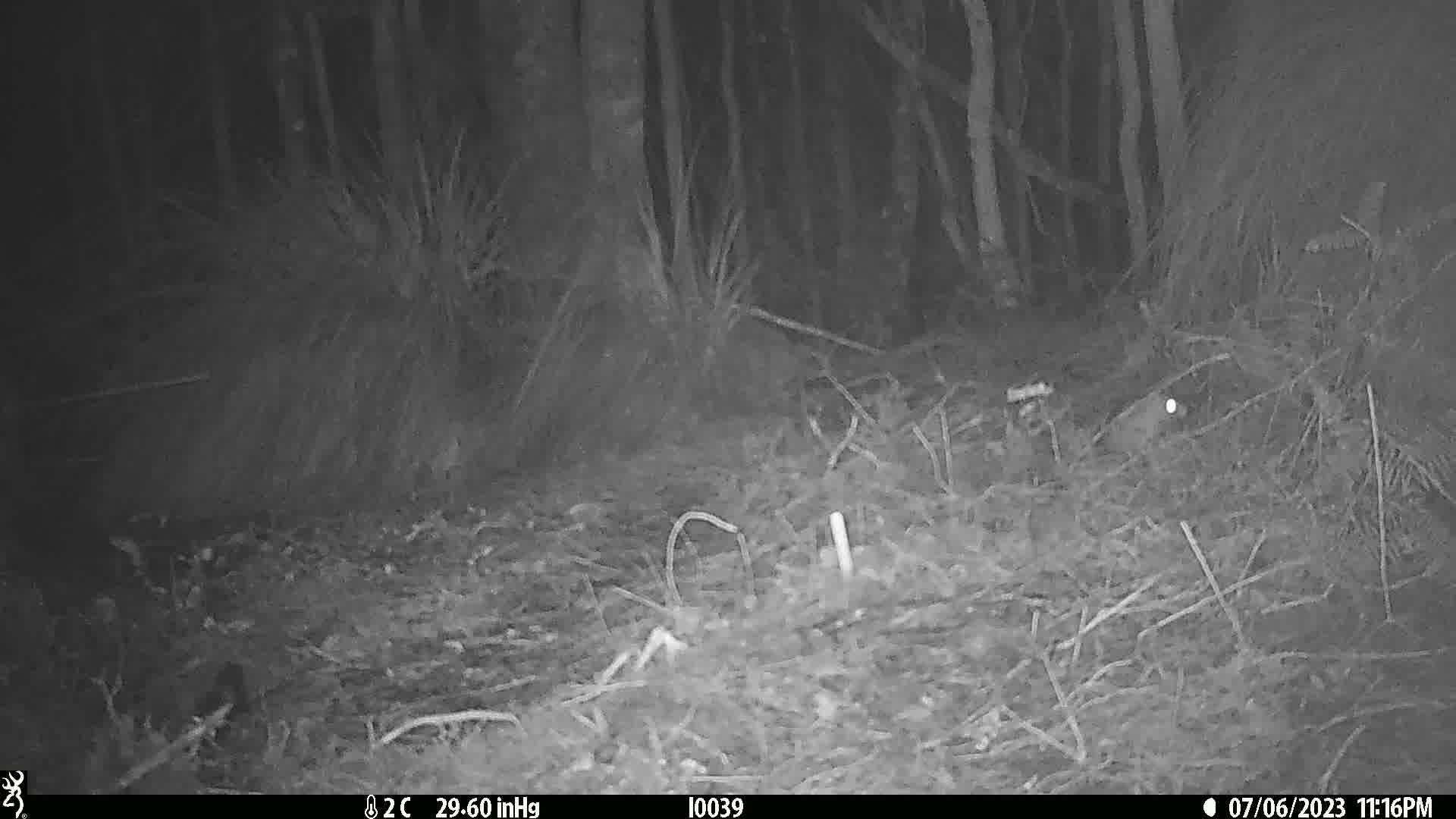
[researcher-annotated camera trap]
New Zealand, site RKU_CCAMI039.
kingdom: Animalia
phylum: Chordata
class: Mammalia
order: Rodentia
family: Muridae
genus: Rattus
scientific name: Rattus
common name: rat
Rat (Rattus).